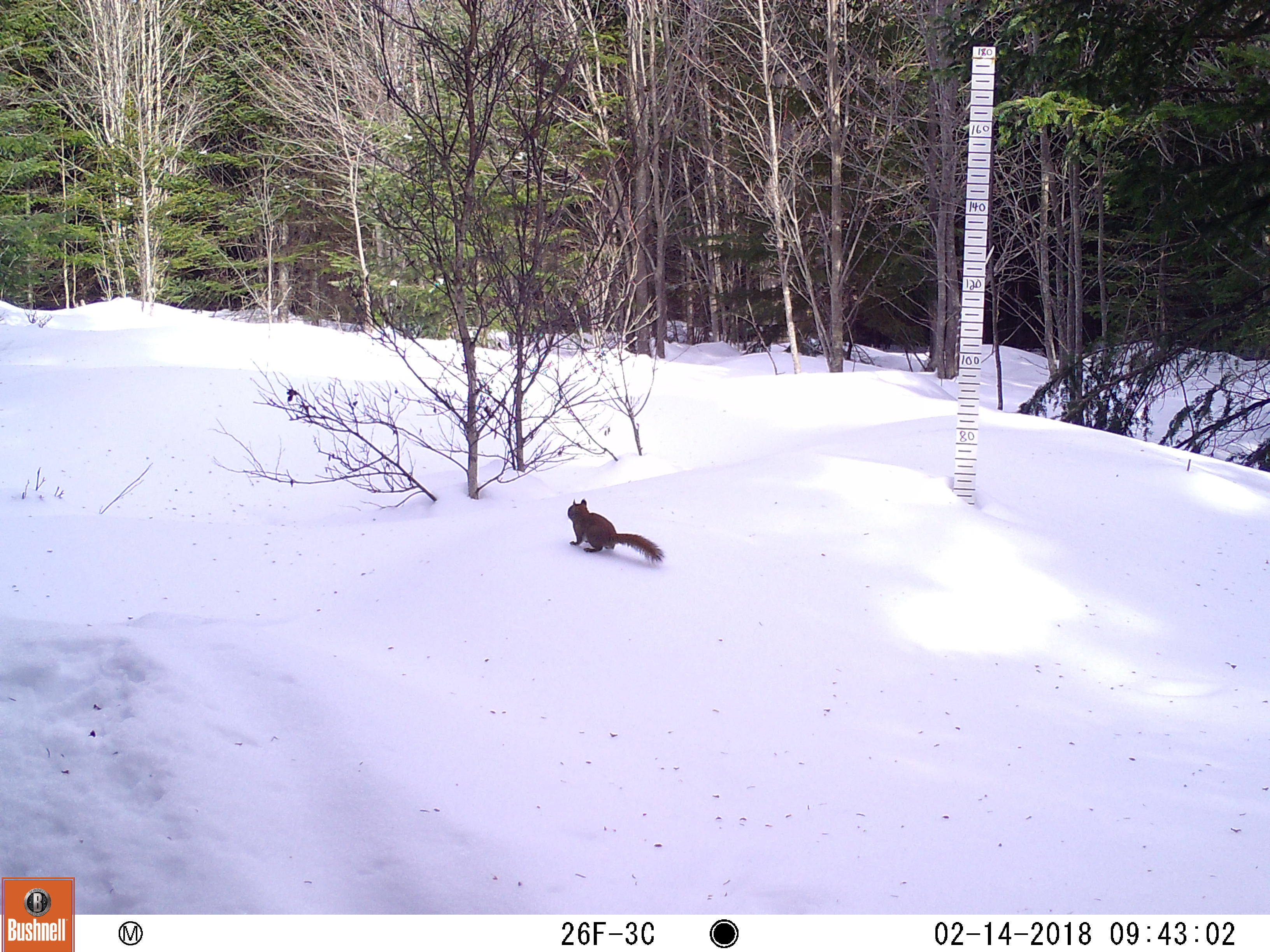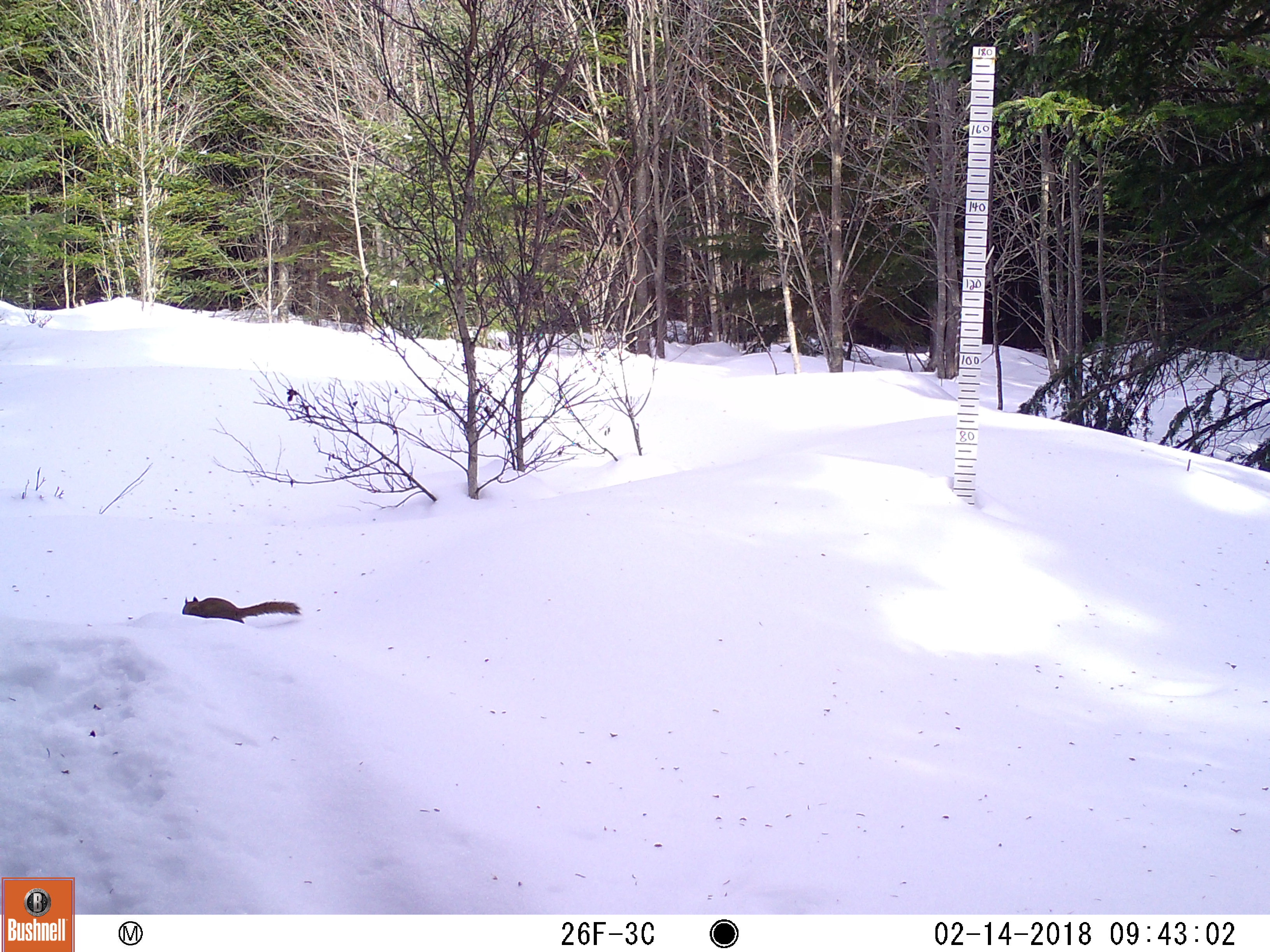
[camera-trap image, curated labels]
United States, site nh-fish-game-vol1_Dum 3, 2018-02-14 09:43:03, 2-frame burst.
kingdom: Animalia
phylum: Chordata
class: Mammalia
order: Rodentia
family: Sciuridae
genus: Tamiasciurus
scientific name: Tamiasciurus hudsonicus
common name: red squirrel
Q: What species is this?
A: Red squirrel (Tamiasciurus hudsonicus).